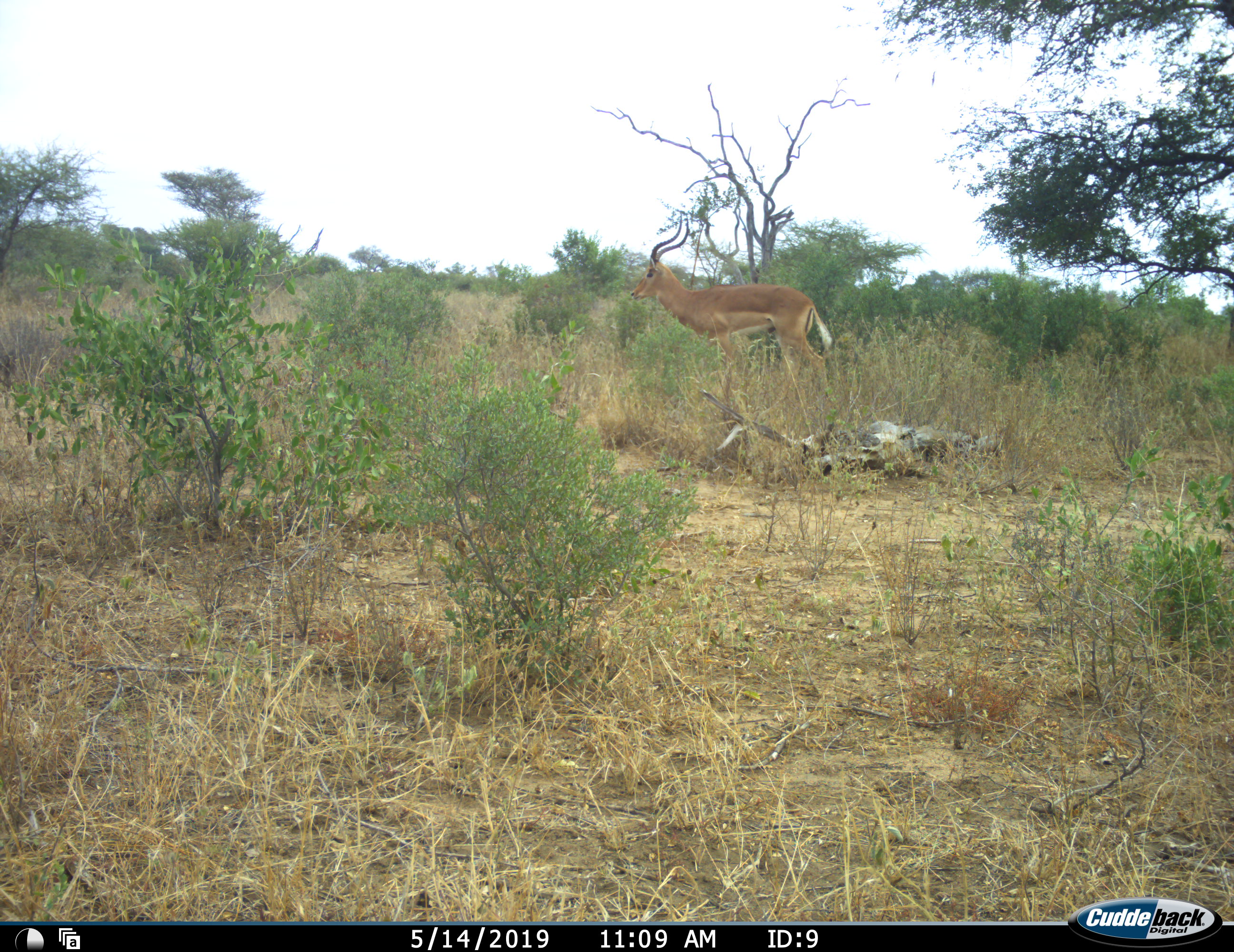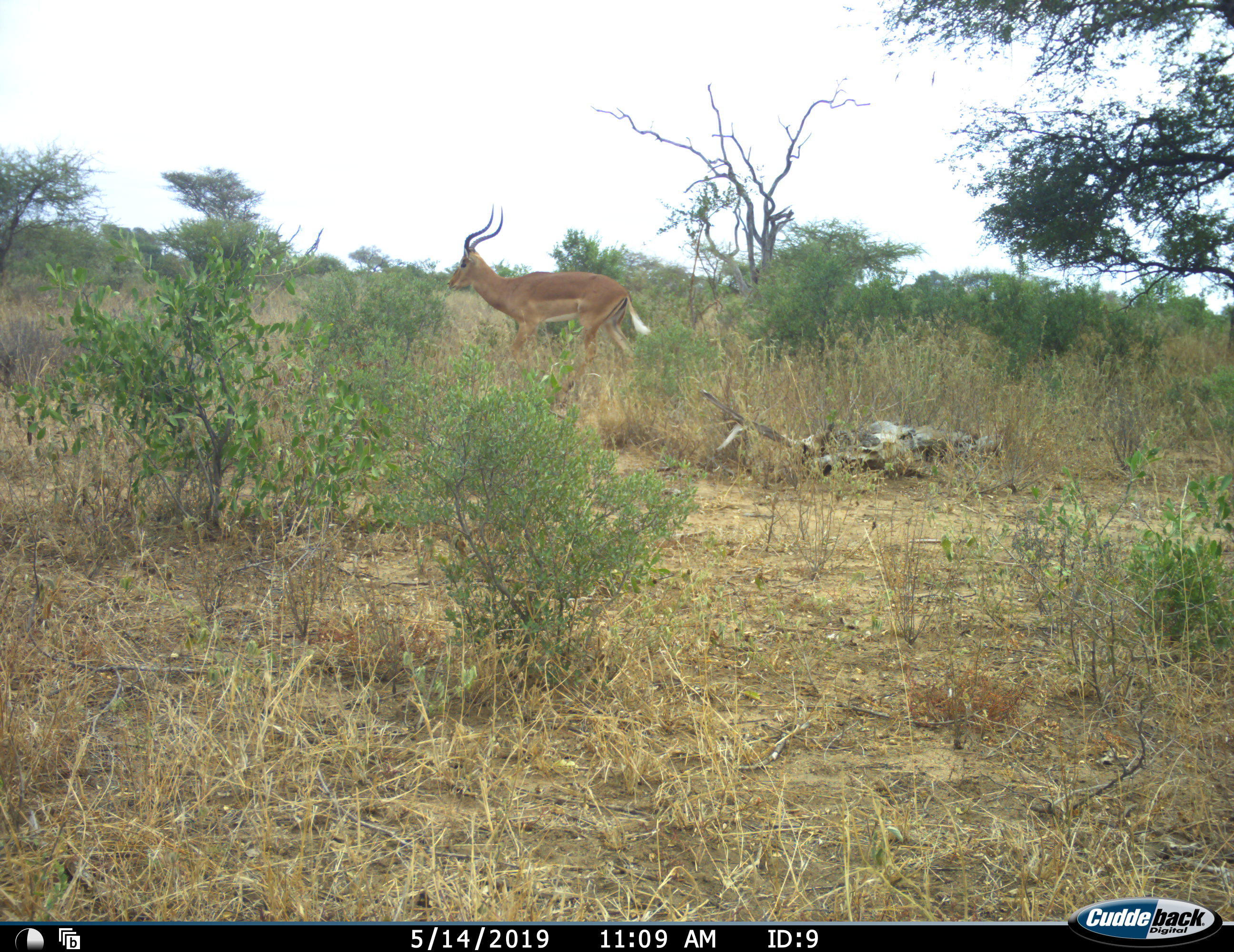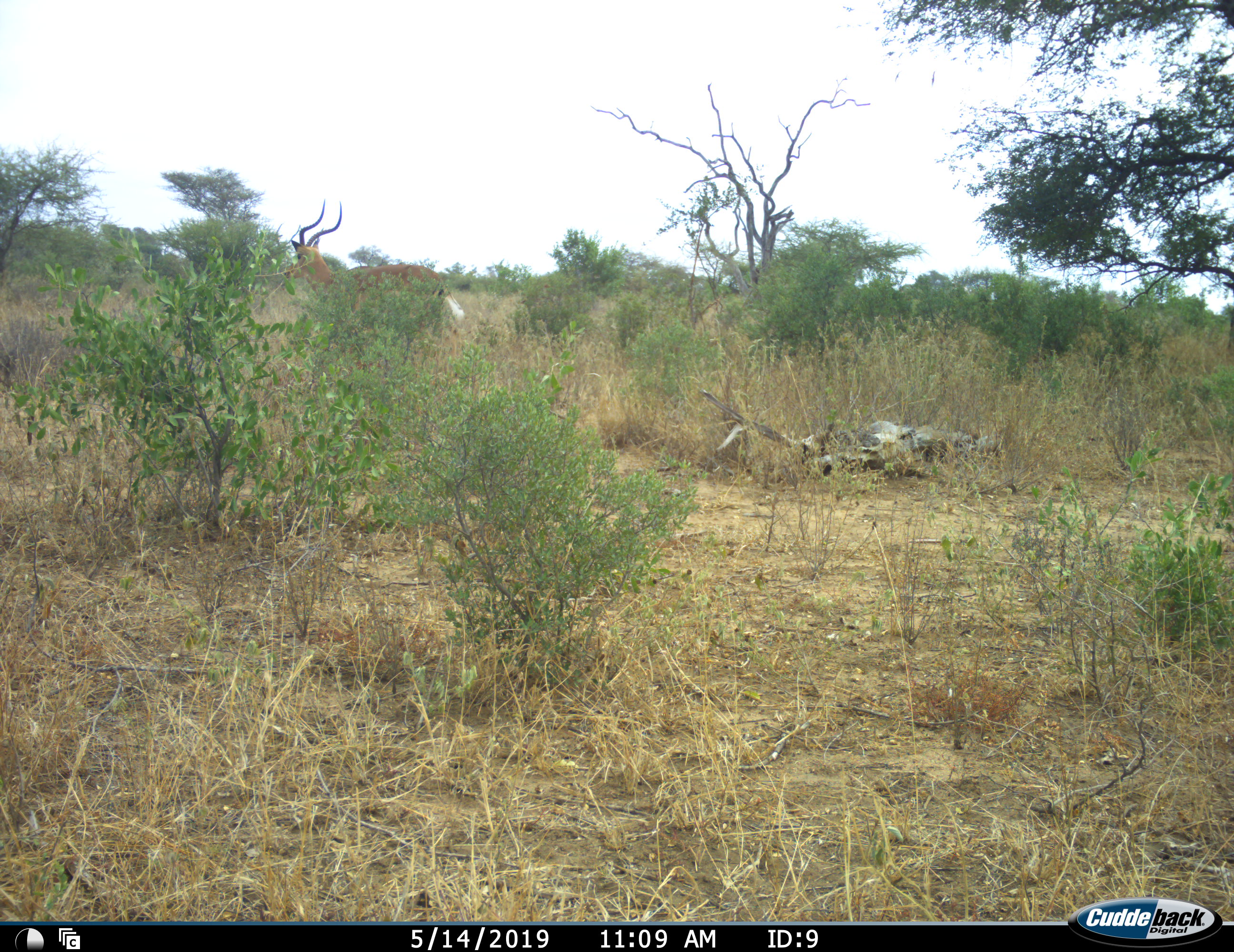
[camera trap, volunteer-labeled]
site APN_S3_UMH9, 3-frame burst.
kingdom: Animalia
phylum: Chordata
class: Mammalia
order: Artiodactyla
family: Bovidae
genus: Aepyceros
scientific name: Aepyceros melampus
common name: impala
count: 1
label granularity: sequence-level